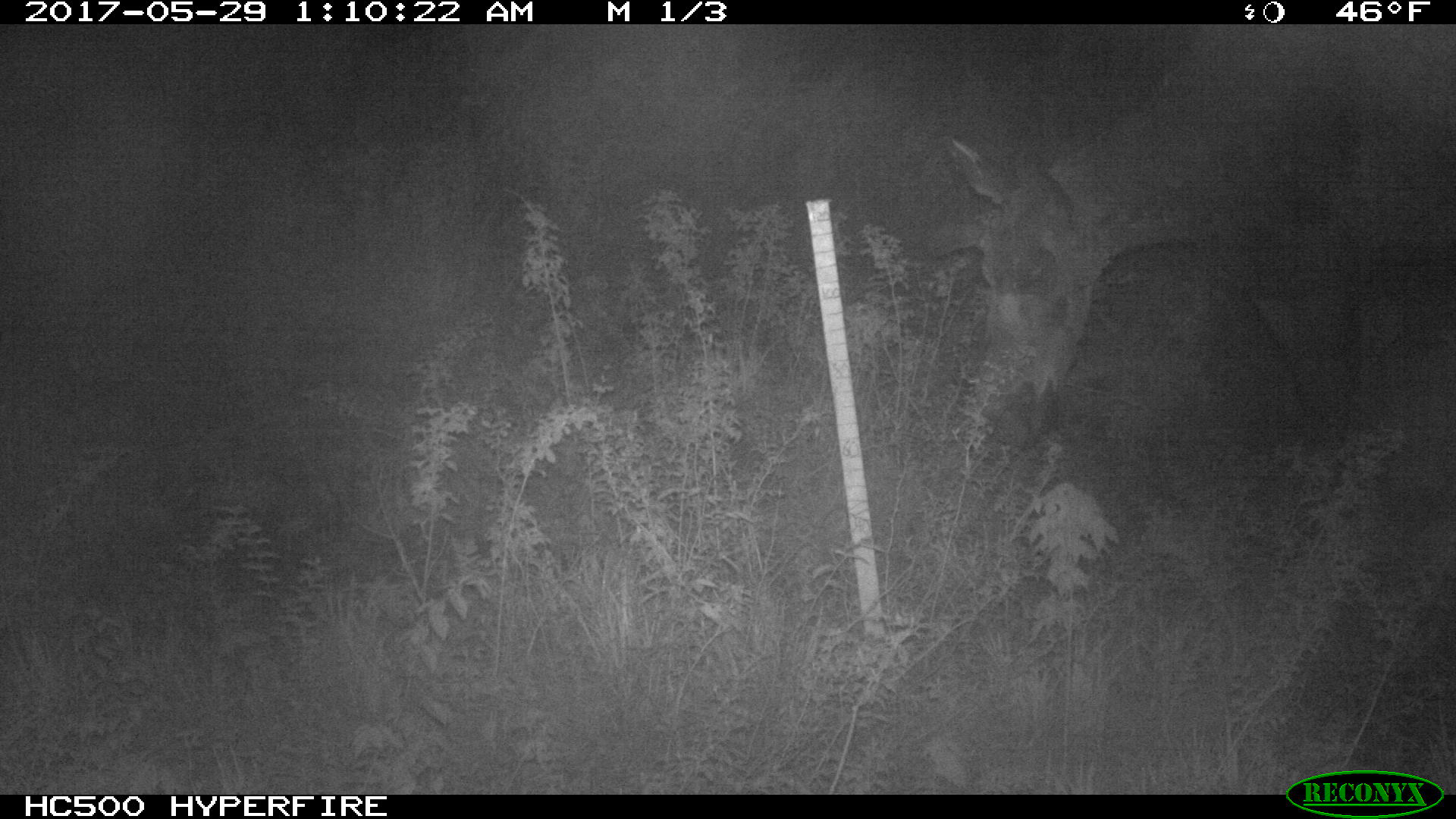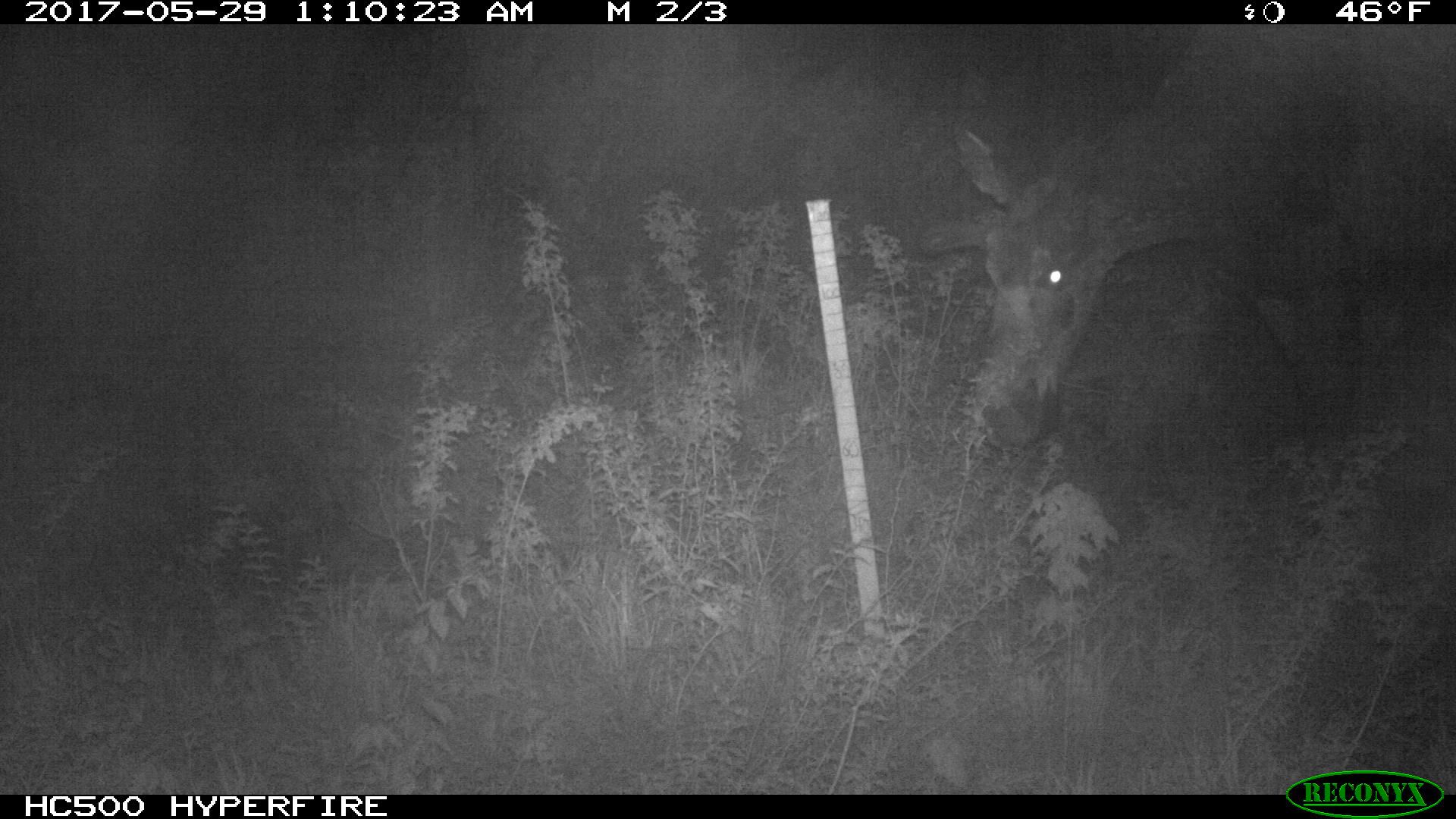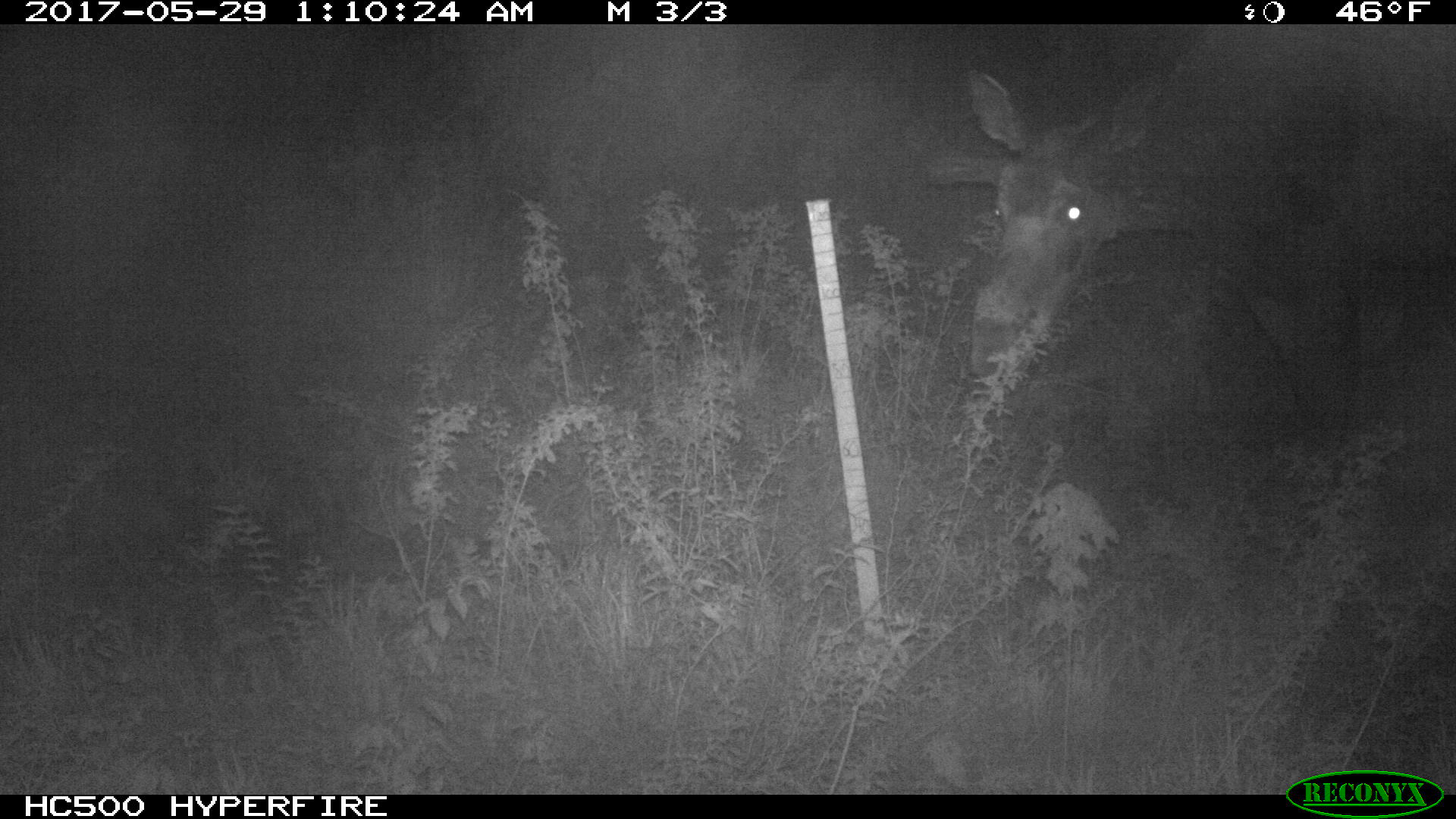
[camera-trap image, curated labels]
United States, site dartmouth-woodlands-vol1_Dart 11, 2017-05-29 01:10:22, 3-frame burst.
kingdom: Animalia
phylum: Chordata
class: Mammalia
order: Artiodactyla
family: Cervidae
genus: Alces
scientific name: Alces alces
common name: moose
Moose (Alces alces).